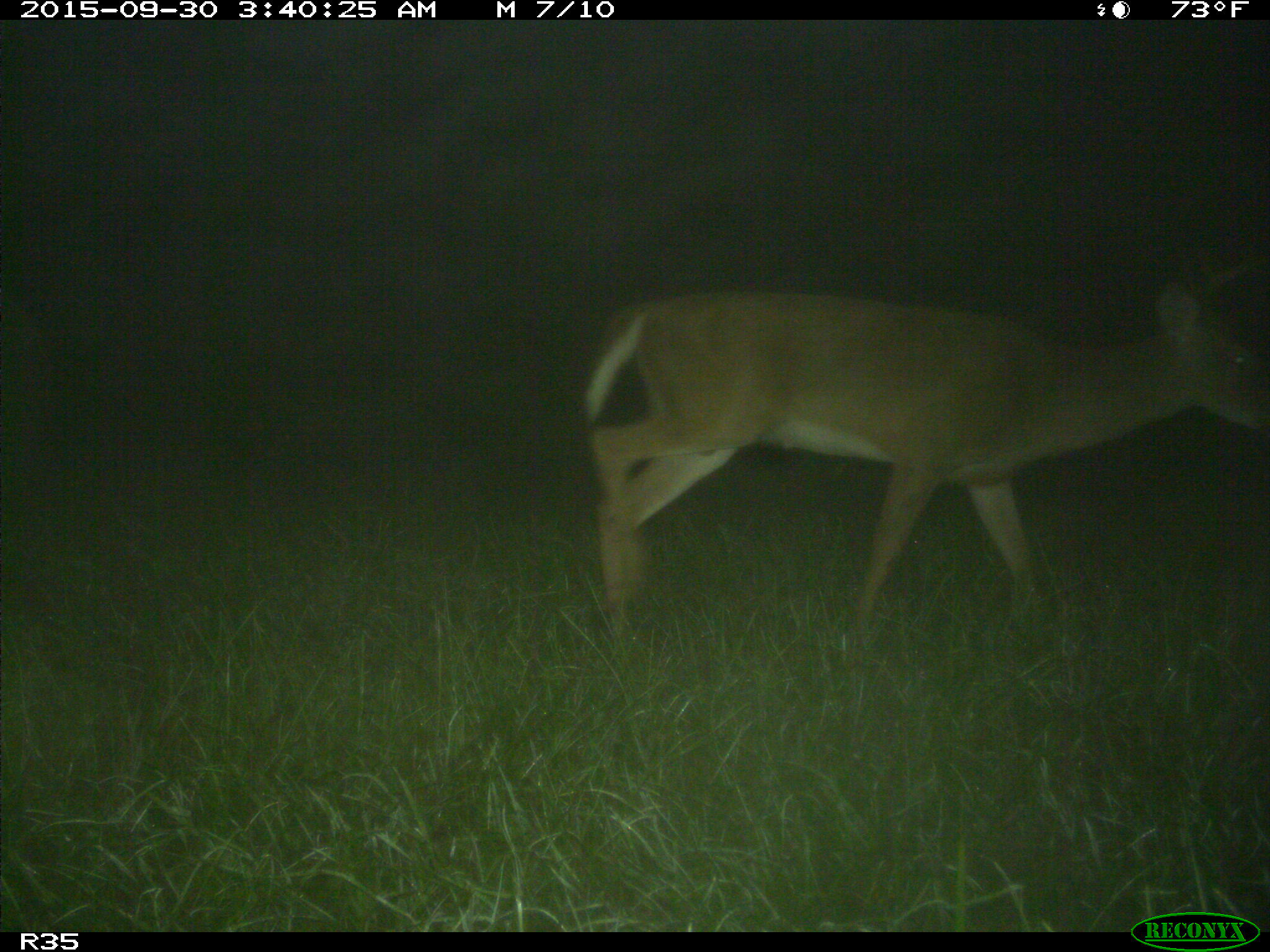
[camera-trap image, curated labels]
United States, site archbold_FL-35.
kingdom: Animalia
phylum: Chordata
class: Mammalia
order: Artiodactyla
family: Cervidae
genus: Odocoileus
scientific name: Odocoileus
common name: deer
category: unidentified deer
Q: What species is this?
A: Unidentified deer (deer) (Odocoileus).